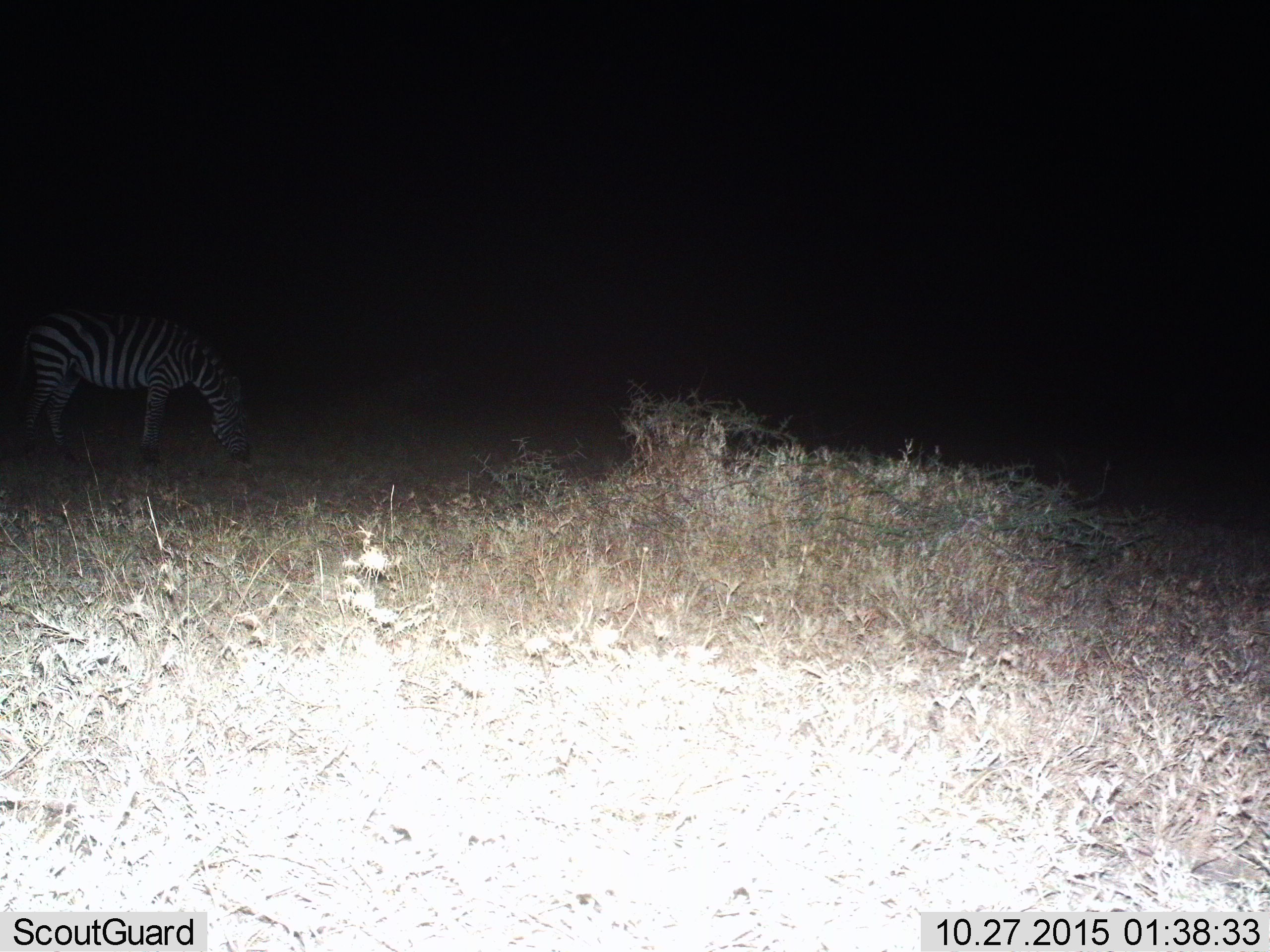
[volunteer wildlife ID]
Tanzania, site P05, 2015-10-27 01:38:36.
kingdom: Animalia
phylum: Chordata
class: Mammalia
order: Perissodactyla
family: Equidae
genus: Equus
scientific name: Equus quagga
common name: plains zebra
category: zebra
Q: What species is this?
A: Zebra (plains zebra) (Equus quagga).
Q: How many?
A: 1.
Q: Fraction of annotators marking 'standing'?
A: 44%.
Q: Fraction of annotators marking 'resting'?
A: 0%.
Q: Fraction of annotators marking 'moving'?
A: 0%.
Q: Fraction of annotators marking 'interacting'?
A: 0%.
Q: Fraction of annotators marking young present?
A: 0%.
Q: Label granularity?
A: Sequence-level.